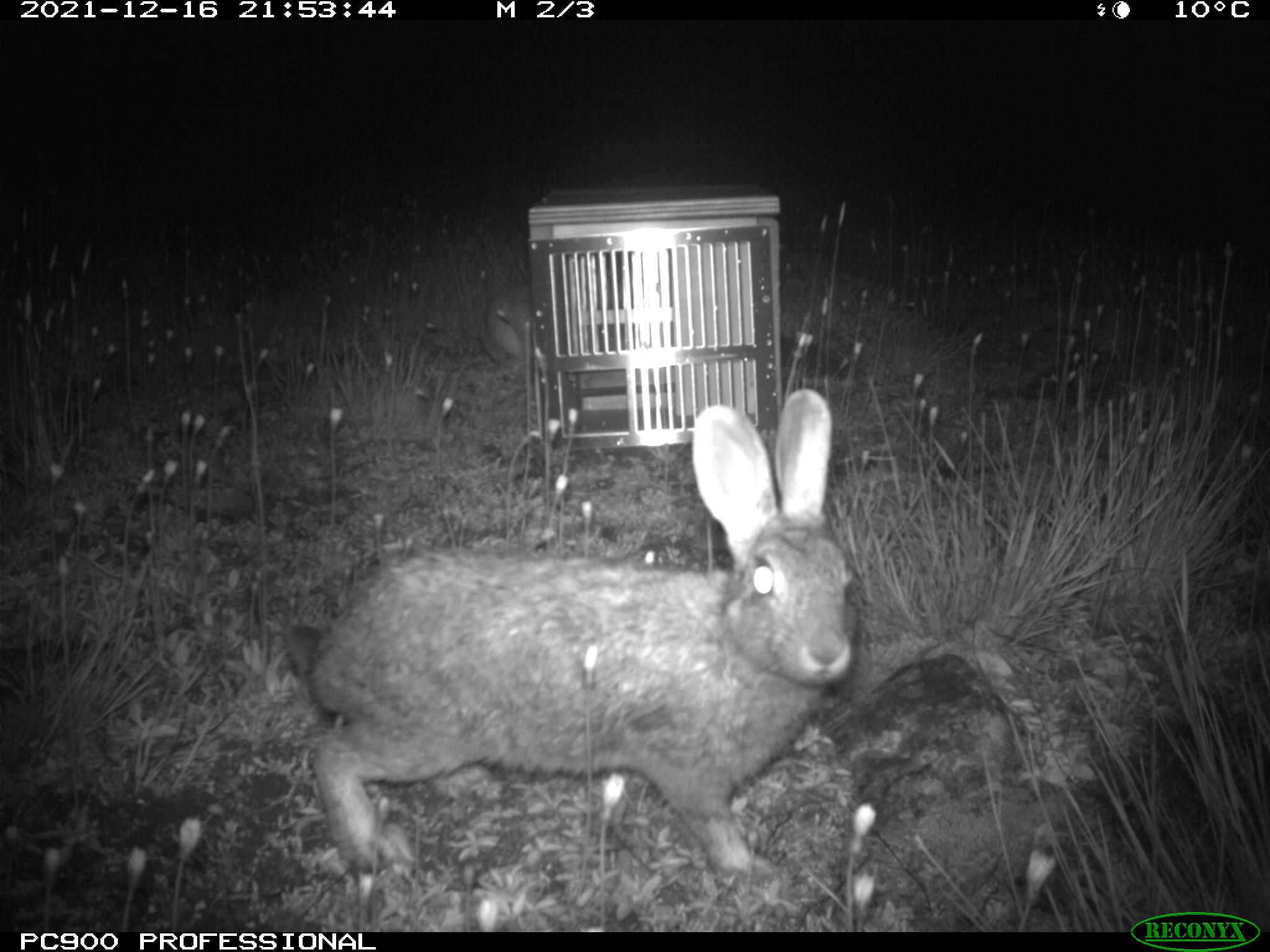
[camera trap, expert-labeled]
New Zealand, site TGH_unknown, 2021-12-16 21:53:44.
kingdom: Animalia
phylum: Chordata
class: Mammalia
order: Lagomorpha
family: Leporidae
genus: Oryctolagus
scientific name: Oryctolagus cuniculus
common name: european rabbit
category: rabbit